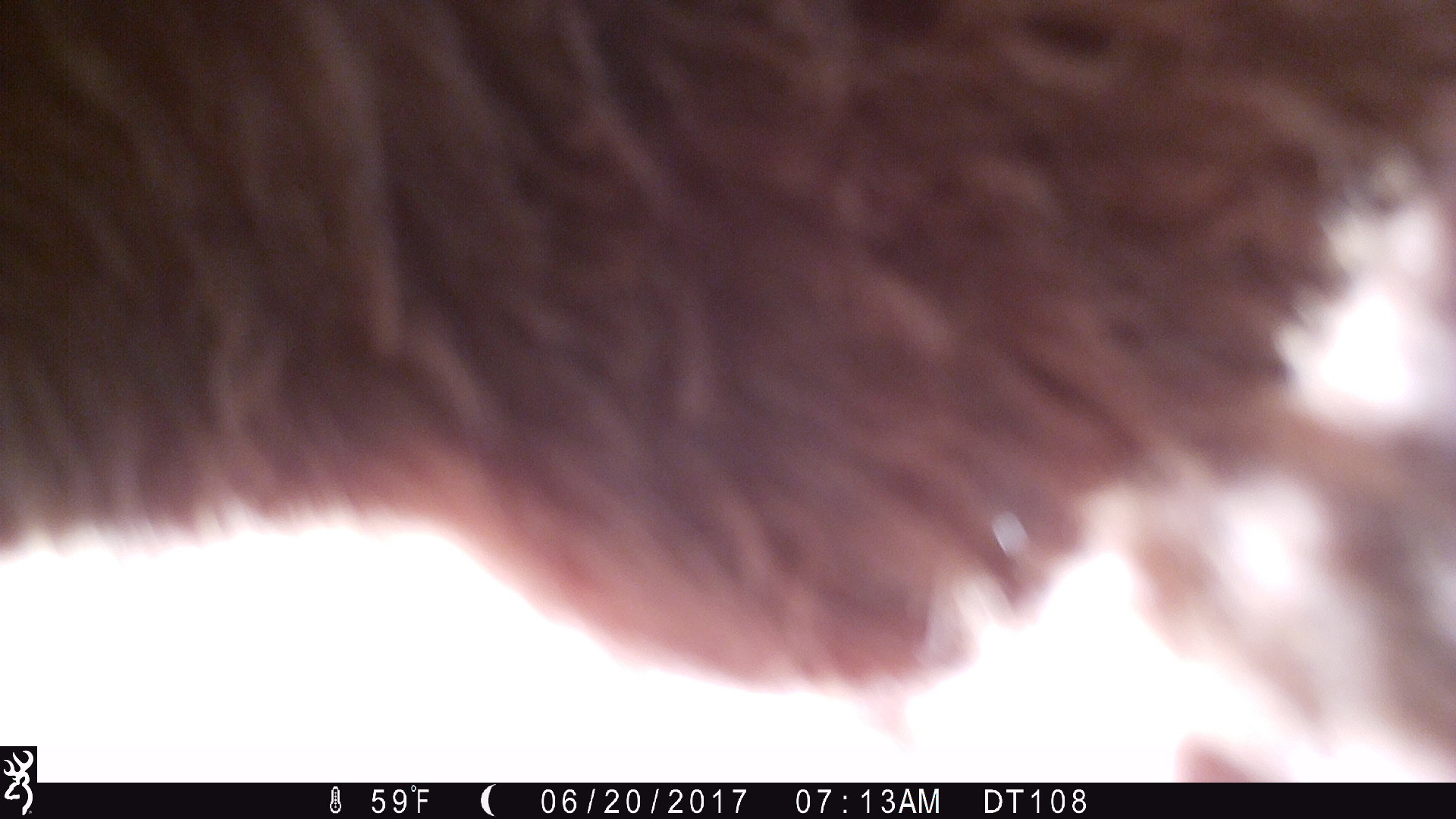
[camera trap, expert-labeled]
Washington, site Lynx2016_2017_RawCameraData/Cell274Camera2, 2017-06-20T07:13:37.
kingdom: Animalia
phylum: Chordata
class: Mammalia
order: Artiodactyla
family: Bovidae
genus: Bos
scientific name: Bos taurus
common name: domestic cattle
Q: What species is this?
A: Domestic cattle (Bos taurus).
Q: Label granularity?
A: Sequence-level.